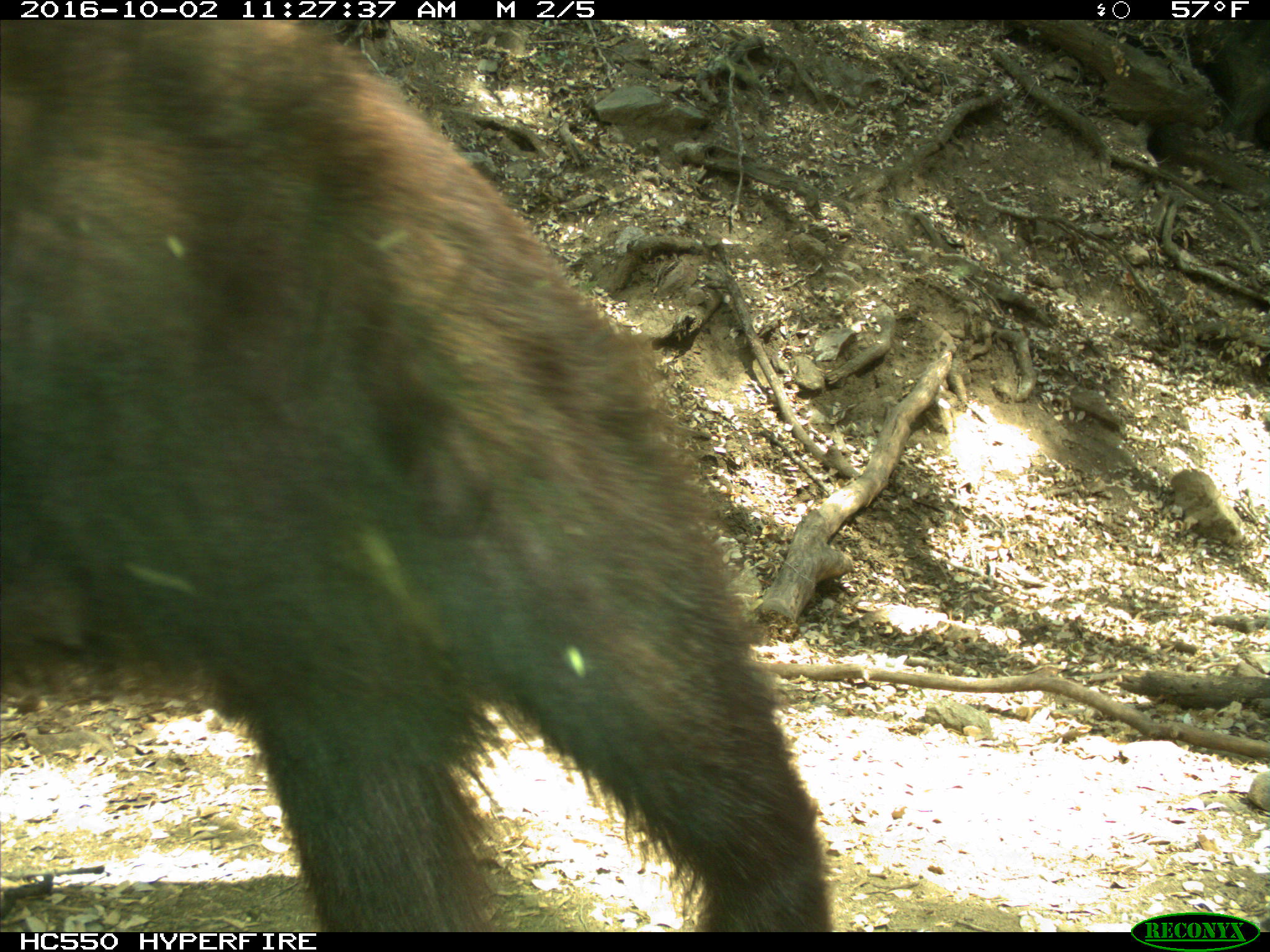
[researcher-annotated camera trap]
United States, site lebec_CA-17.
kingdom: Animalia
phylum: Chordata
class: Mammalia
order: Carnivora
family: Ursidae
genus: Ursus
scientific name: Ursus americanus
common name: american black bear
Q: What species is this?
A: Ursus americanus (american black bear).